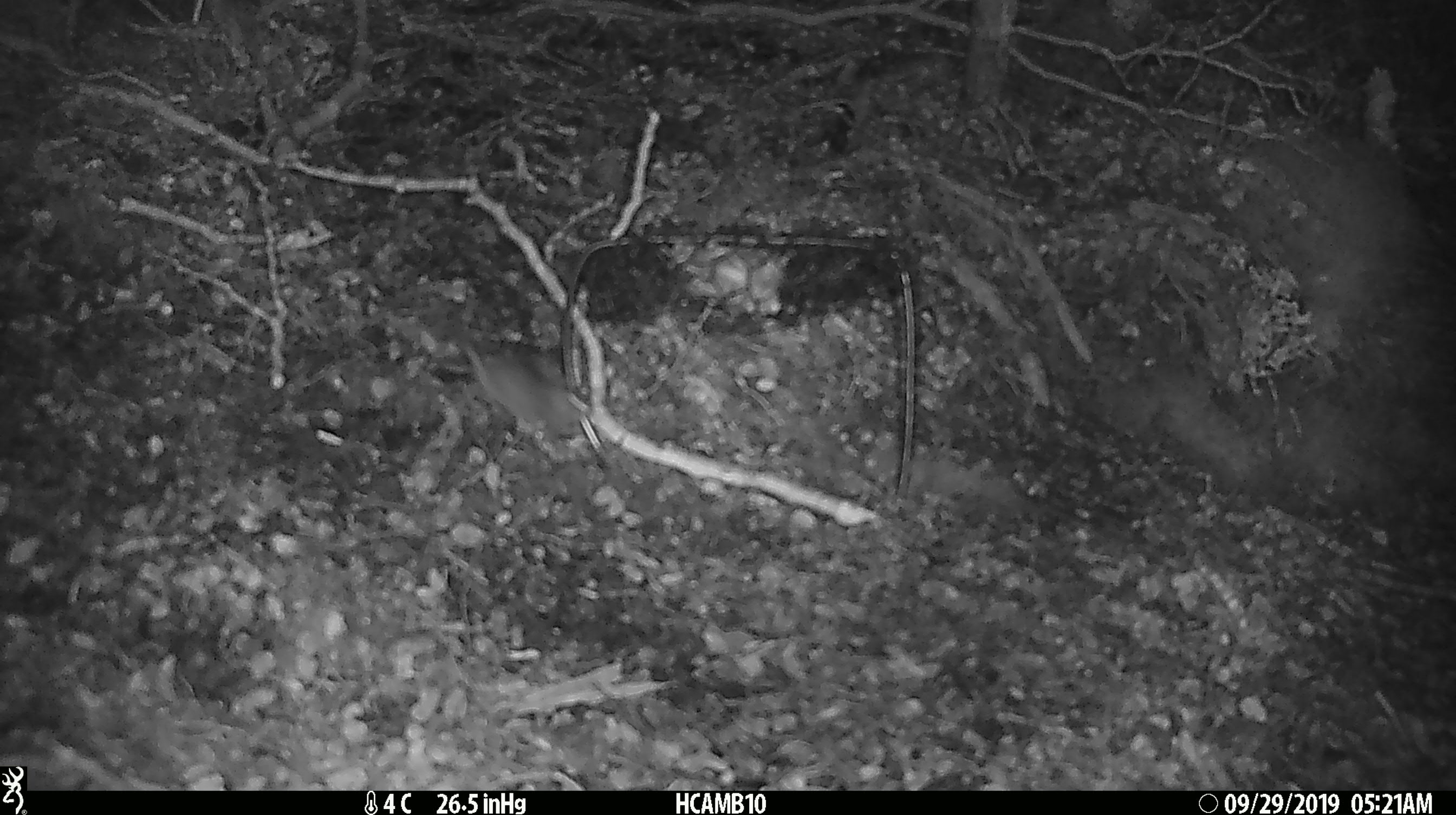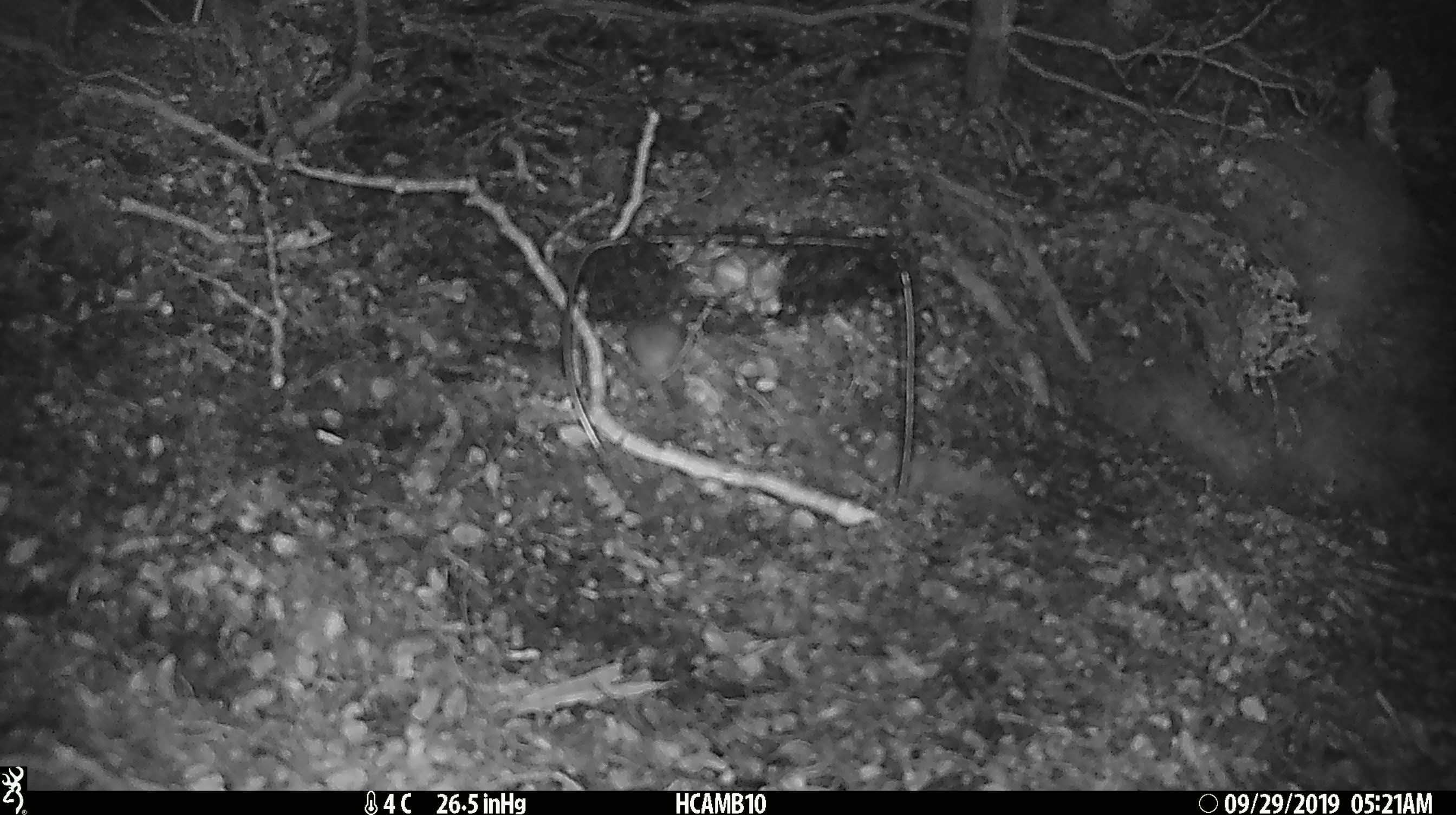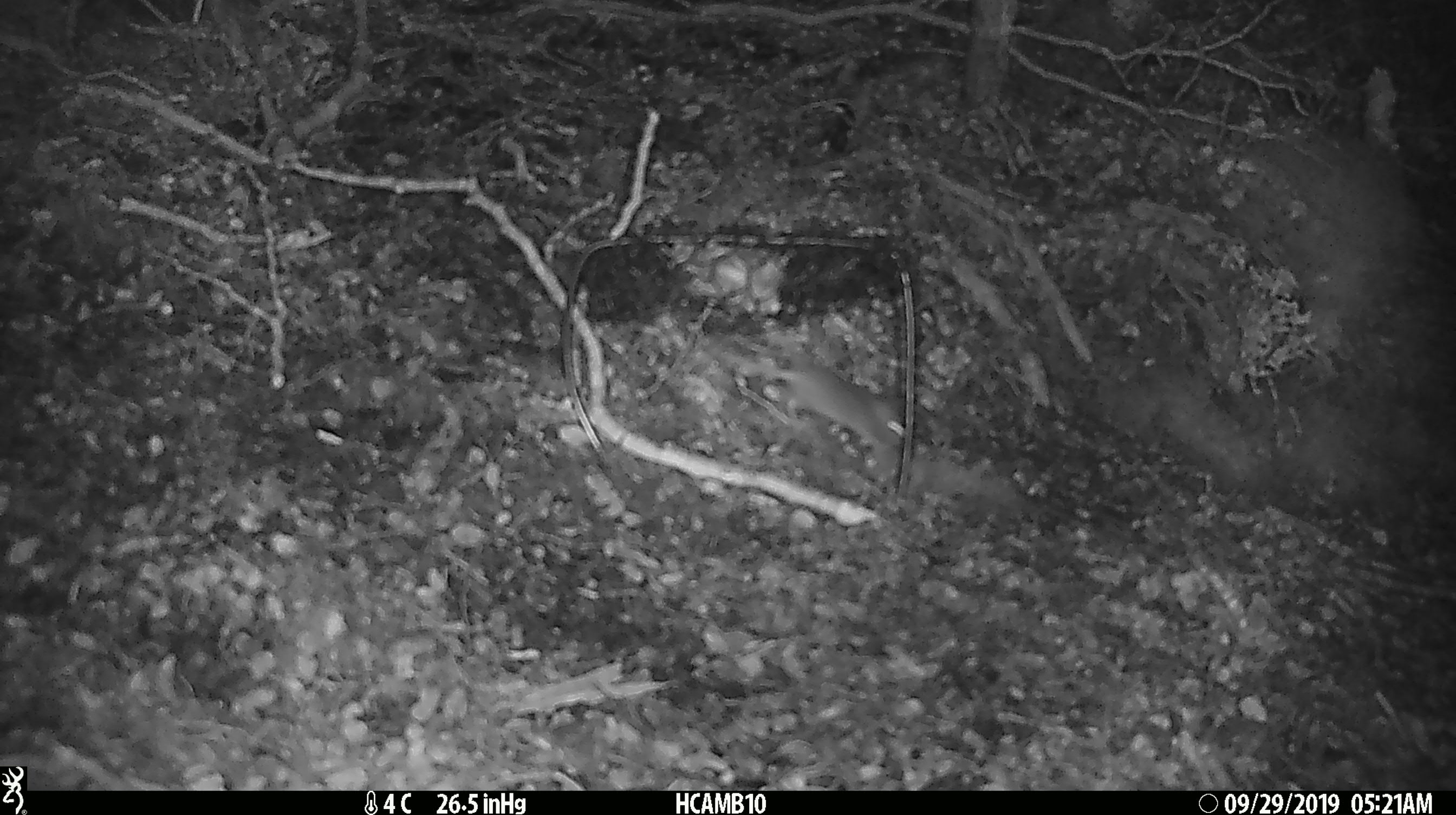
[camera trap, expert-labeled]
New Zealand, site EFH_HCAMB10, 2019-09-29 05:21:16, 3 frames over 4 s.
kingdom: Animalia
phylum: Chordata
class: Mammalia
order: Rodentia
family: Muridae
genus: Mus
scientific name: Mus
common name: mouse